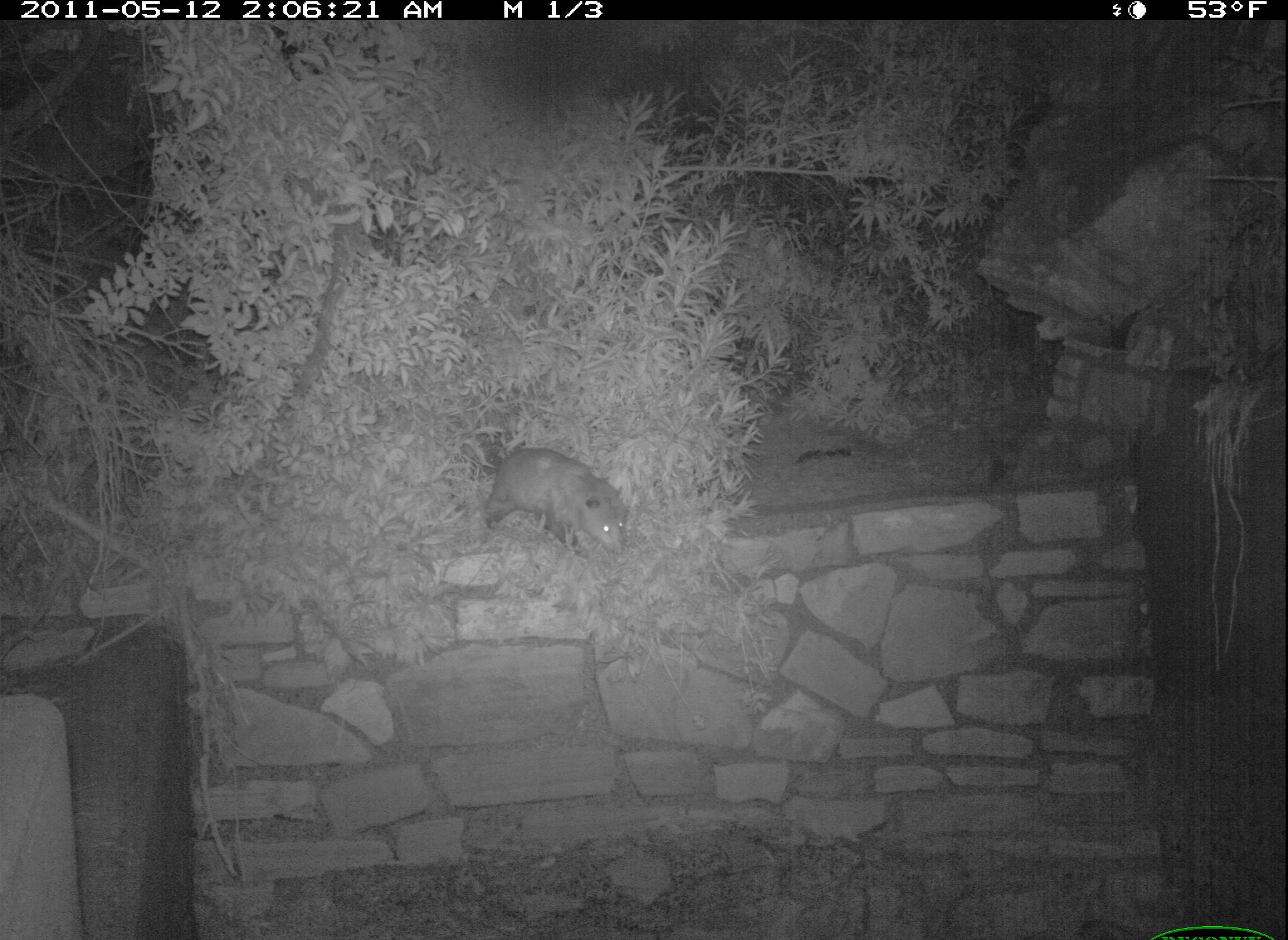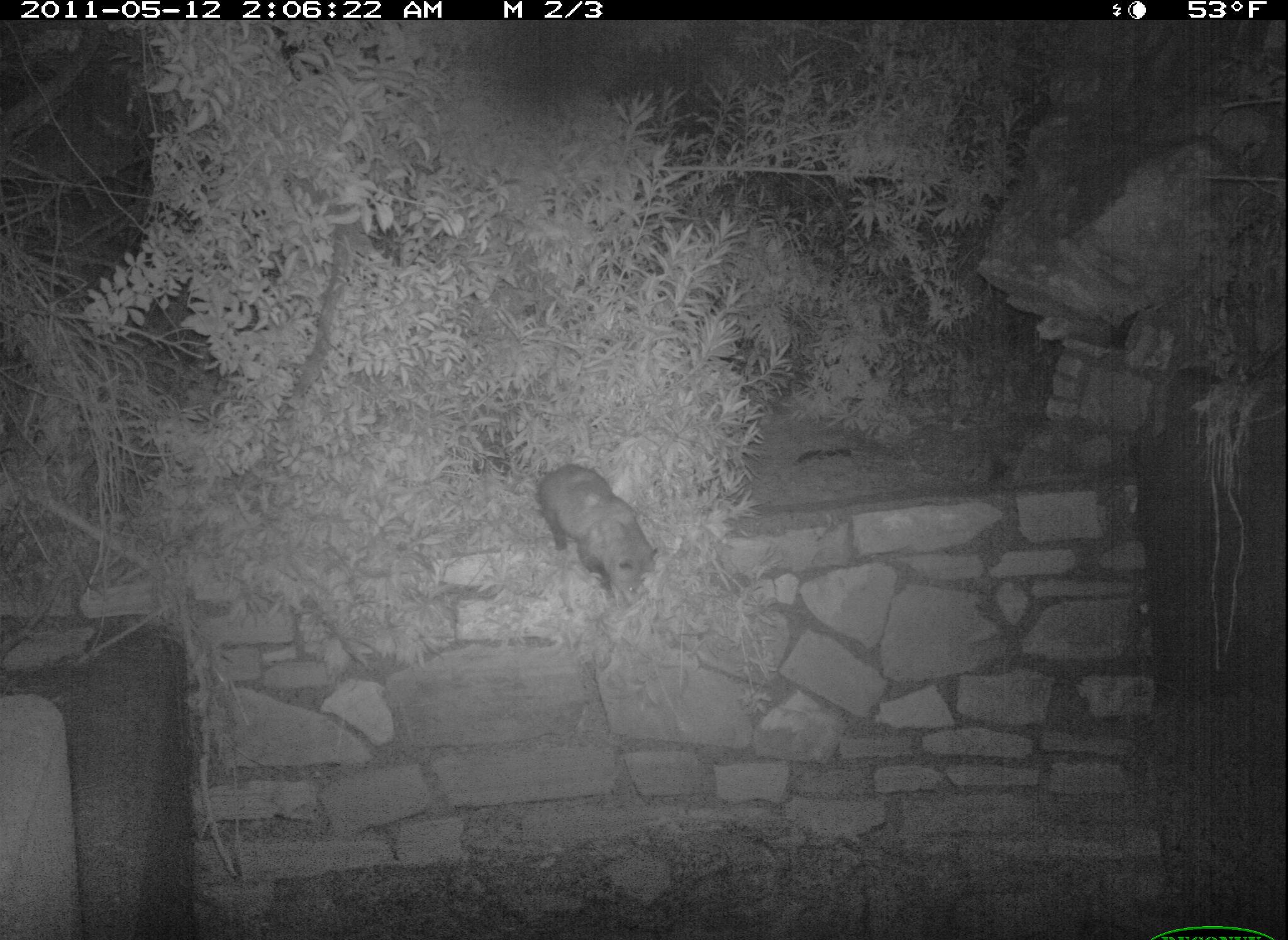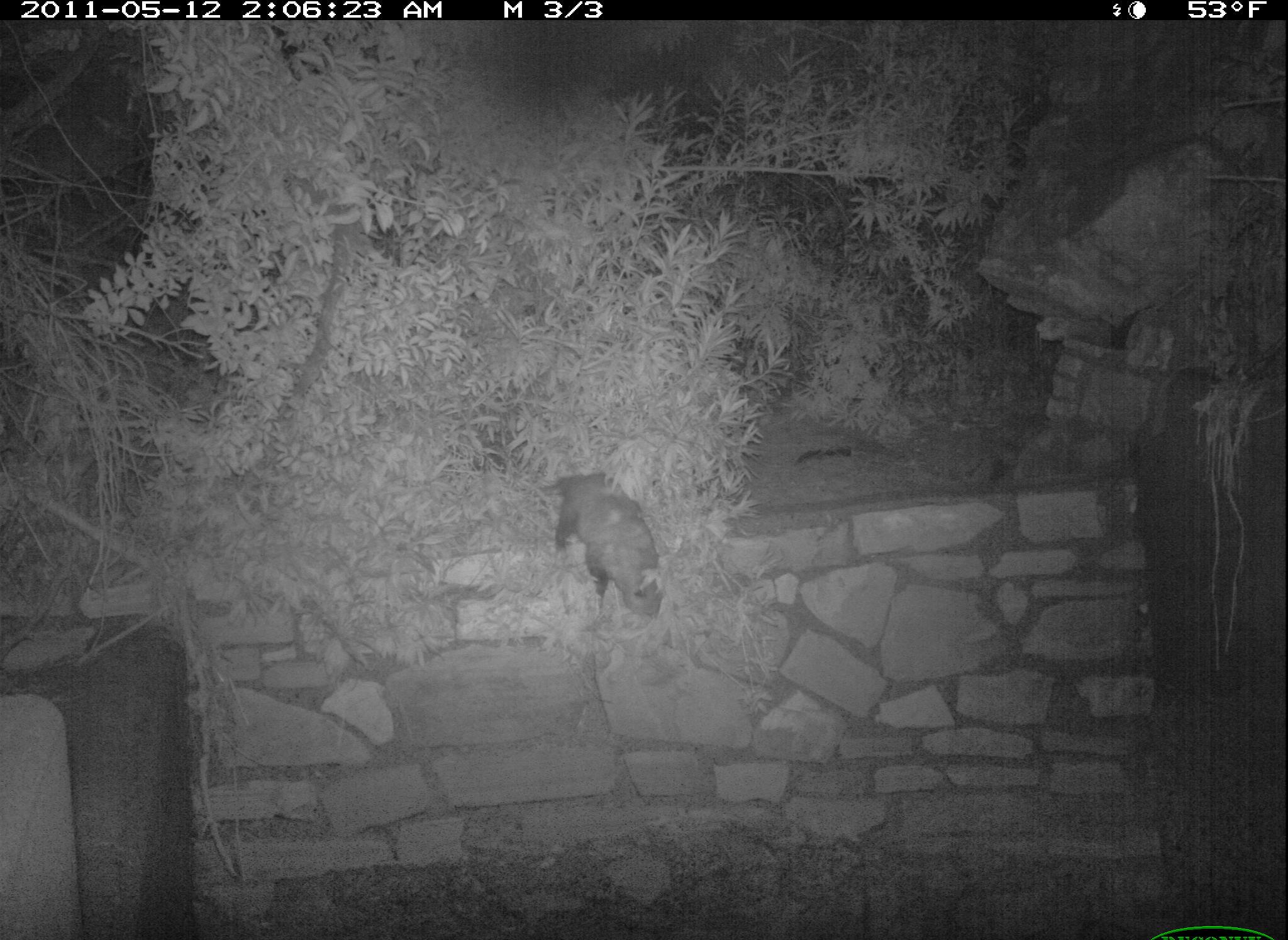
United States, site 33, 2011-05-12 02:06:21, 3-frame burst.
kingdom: Animalia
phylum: Chordata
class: Mammalia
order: Didelphimorphia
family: Didelphidae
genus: Didelphis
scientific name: Didelphis virginiana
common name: virginia opossum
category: opossum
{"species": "opossum (virginia opossum) (Didelphis virginiana)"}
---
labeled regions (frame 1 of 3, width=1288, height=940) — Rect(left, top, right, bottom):
opossum: Rect(470, 432, 641, 567)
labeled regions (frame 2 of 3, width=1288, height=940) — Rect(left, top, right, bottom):
opossum: Rect(536, 462, 667, 610)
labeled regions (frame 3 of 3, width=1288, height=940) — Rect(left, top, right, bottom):
opossum: Rect(549, 465, 684, 636)